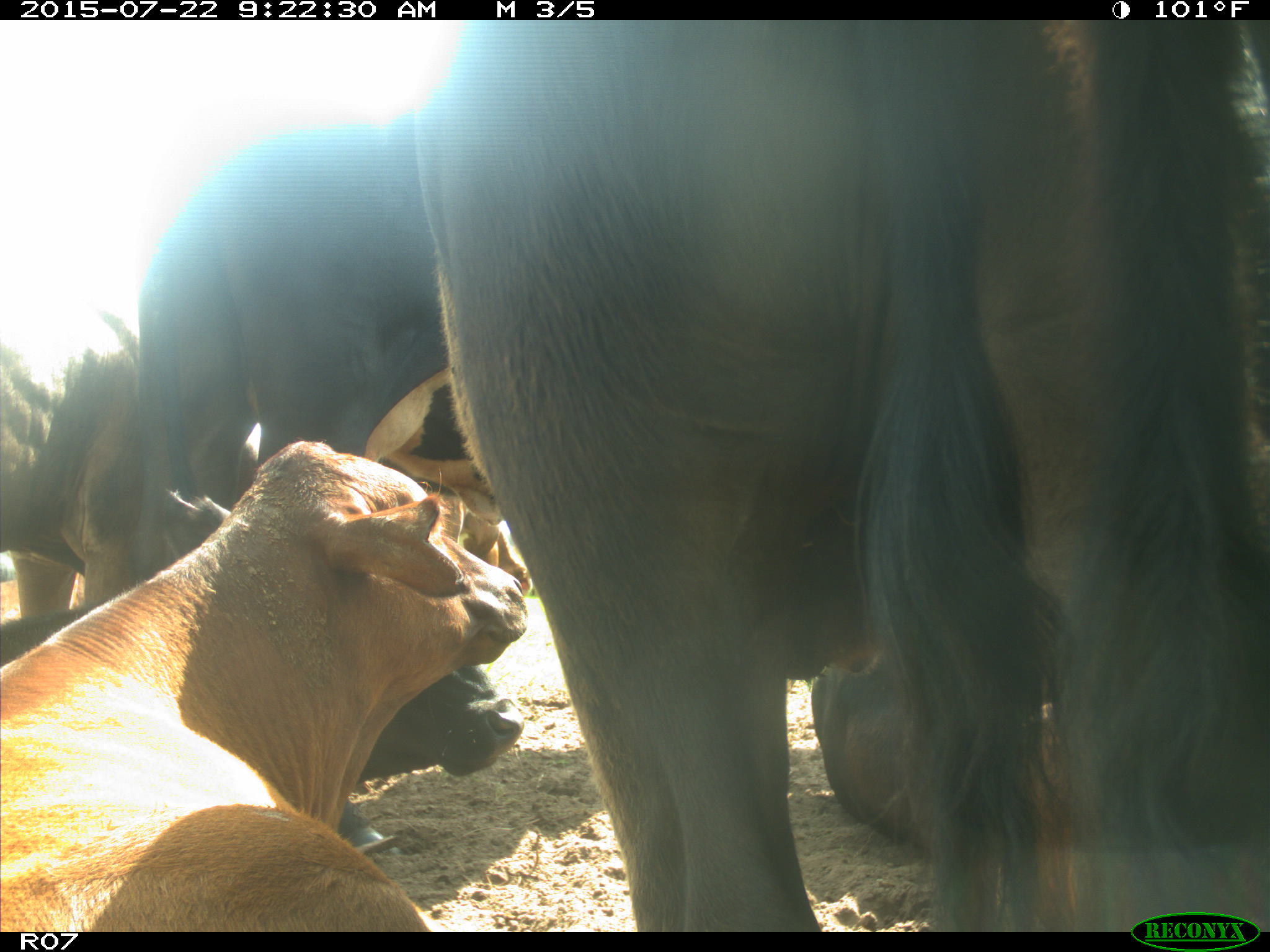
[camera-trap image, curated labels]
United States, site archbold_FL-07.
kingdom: Animalia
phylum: Chordata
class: Mammalia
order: Artiodactyla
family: Suidae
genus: Sus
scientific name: Sus scrofa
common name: wild boar